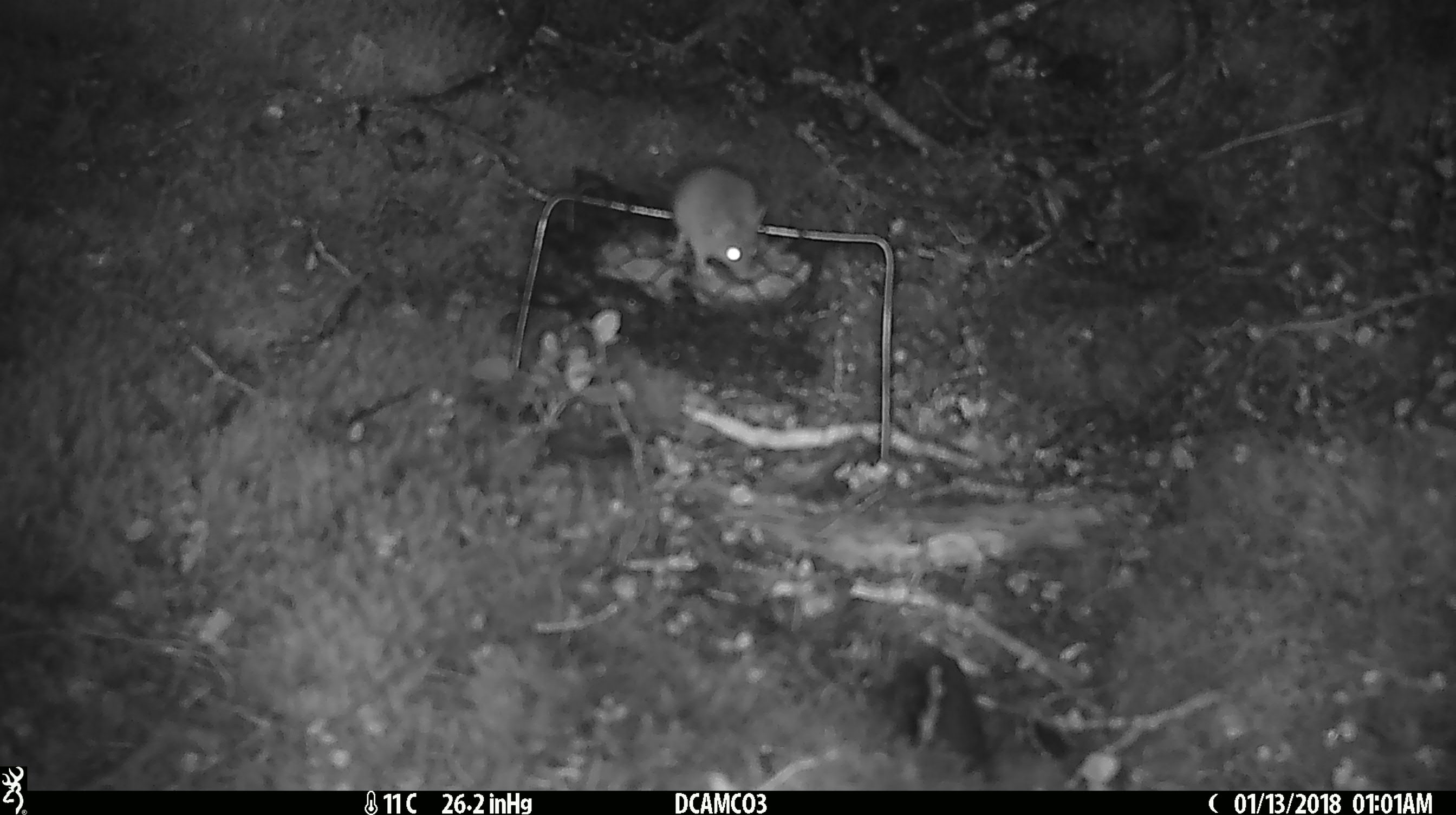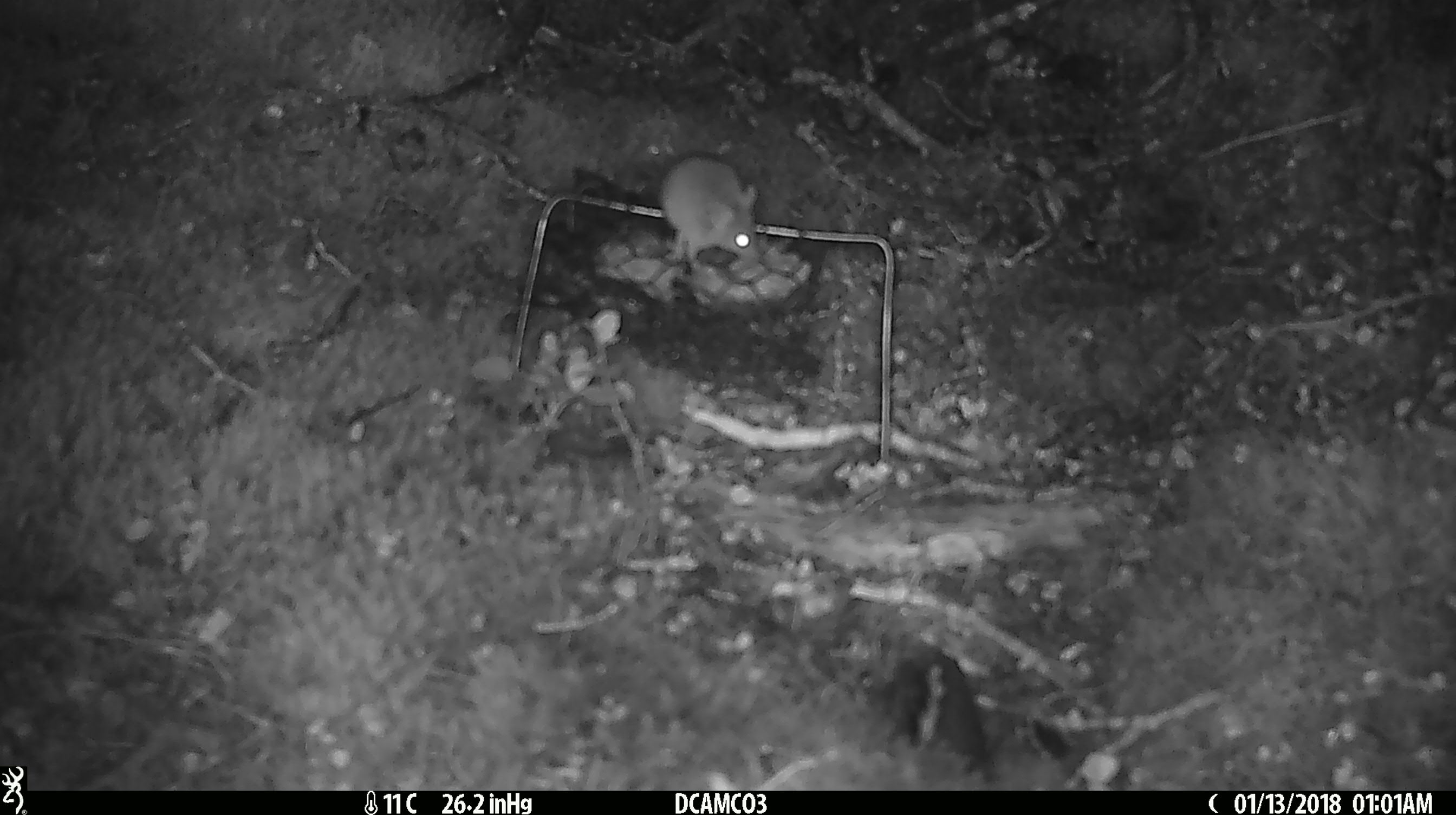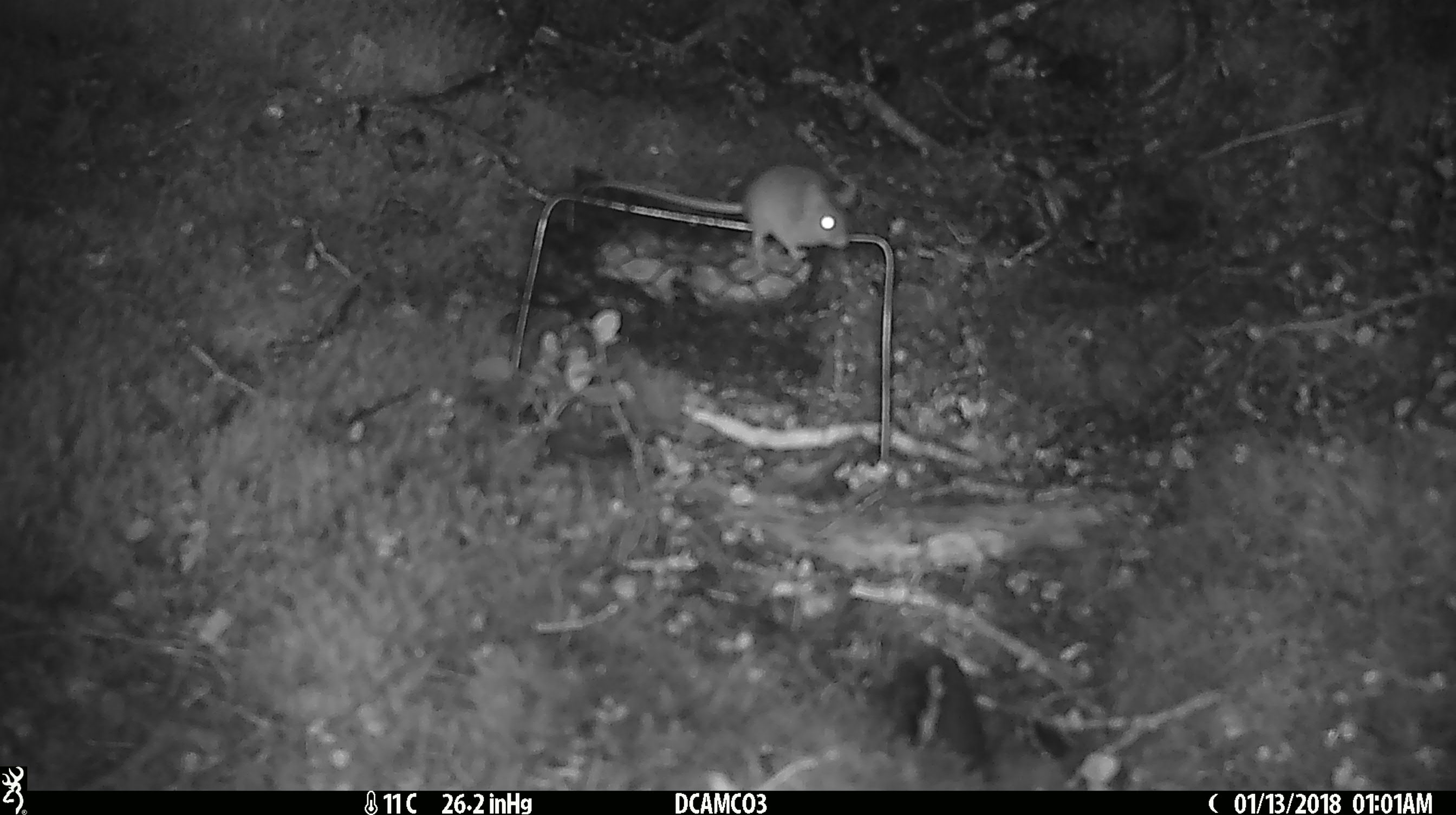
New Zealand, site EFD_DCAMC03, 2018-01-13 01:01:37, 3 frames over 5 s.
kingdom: Animalia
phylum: Chordata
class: Mammalia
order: Rodentia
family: Muridae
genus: Mus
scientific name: Mus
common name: mouse